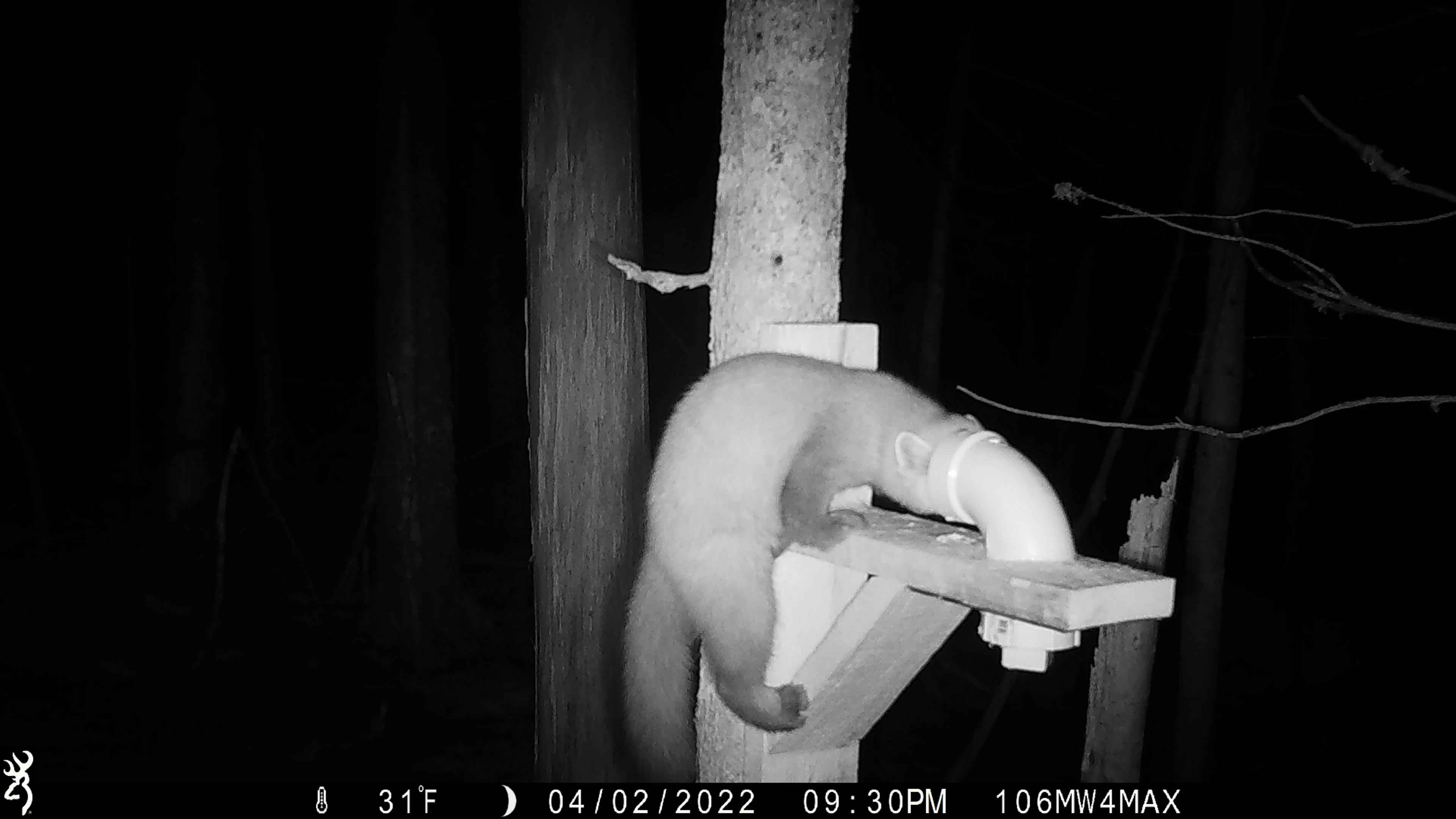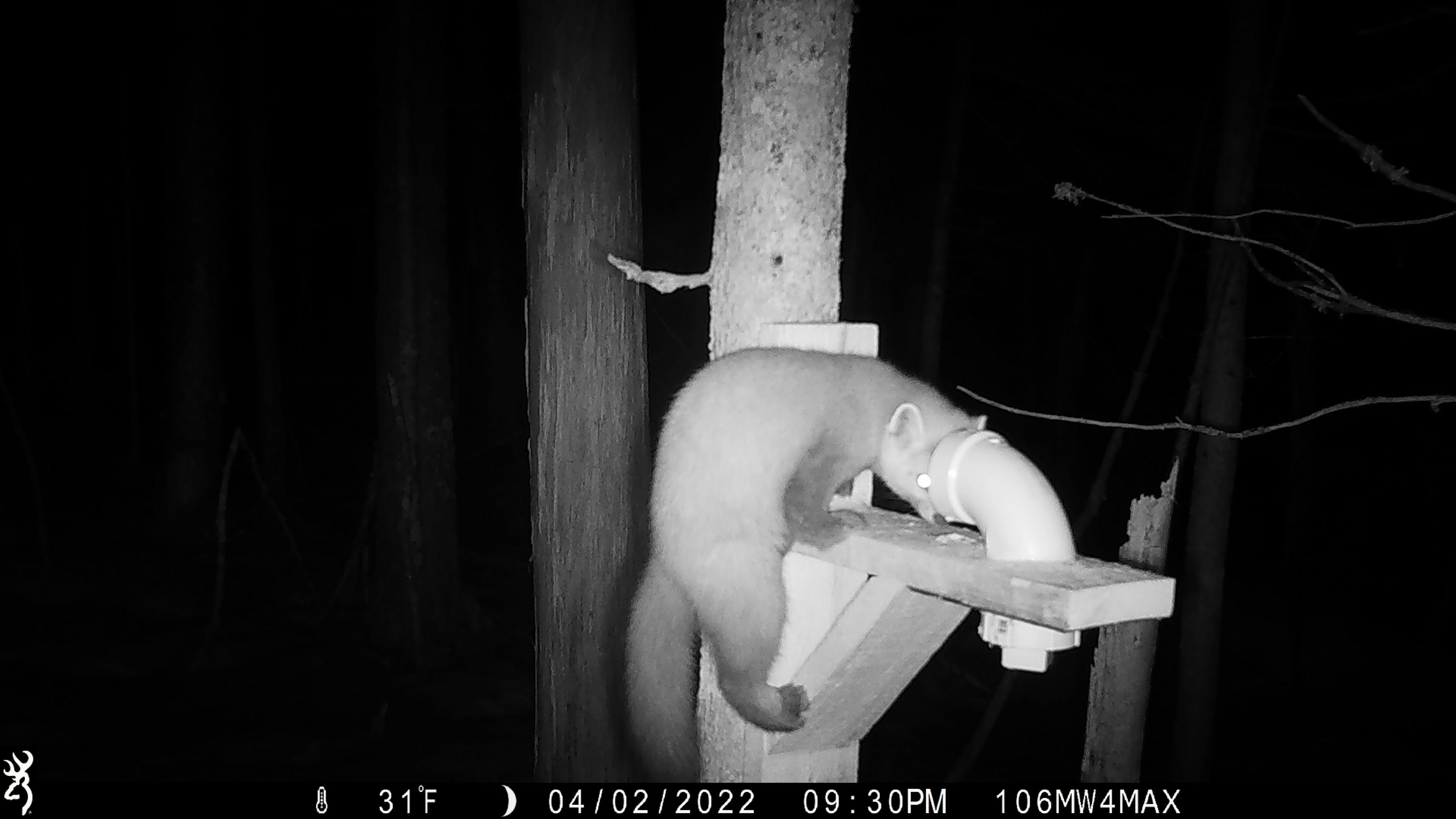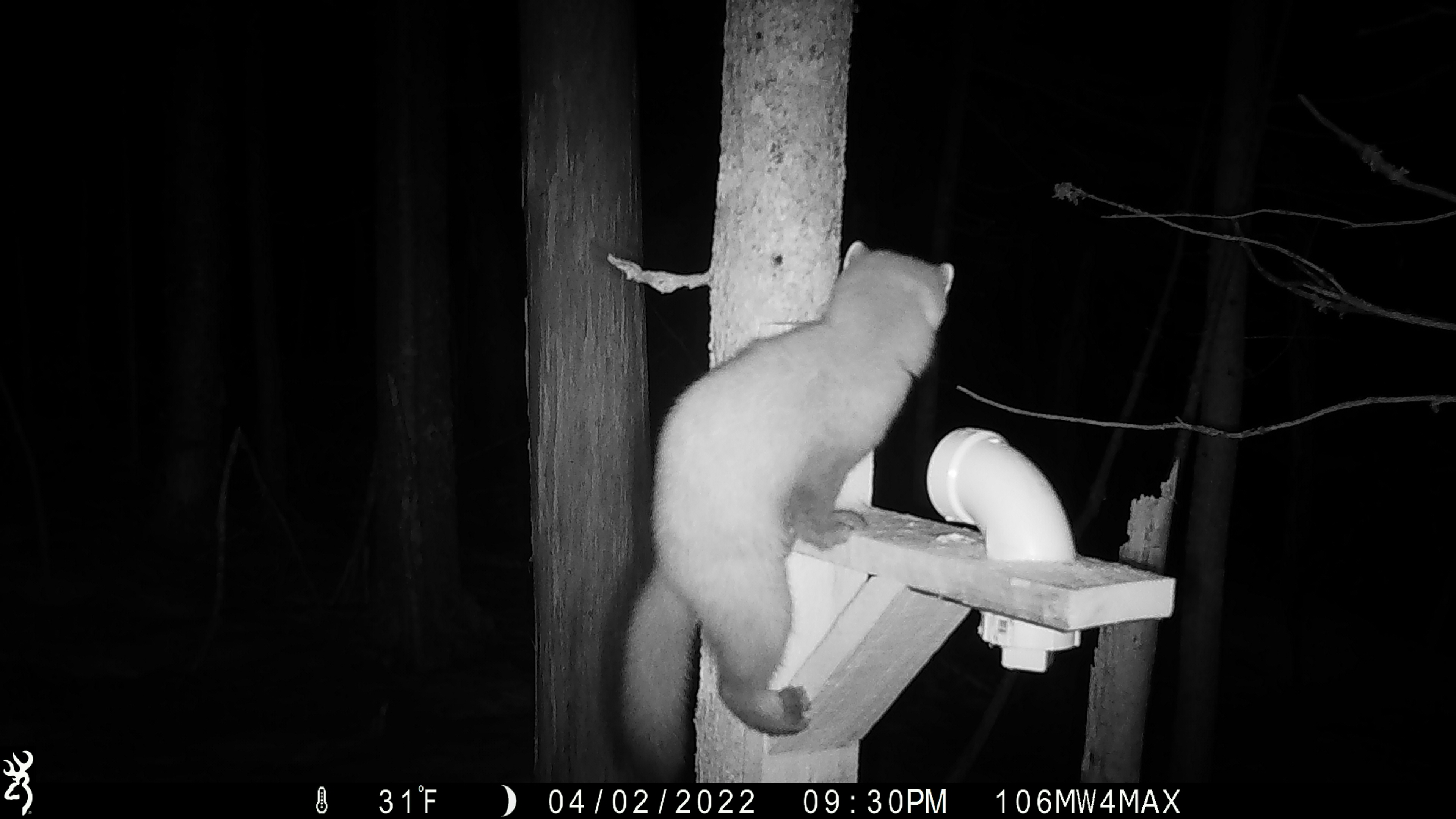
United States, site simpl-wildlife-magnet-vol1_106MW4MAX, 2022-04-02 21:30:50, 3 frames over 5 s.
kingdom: Animalia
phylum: Chordata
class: Mammalia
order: Carnivora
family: Mustelidae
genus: Martes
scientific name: Martes americana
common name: american marten